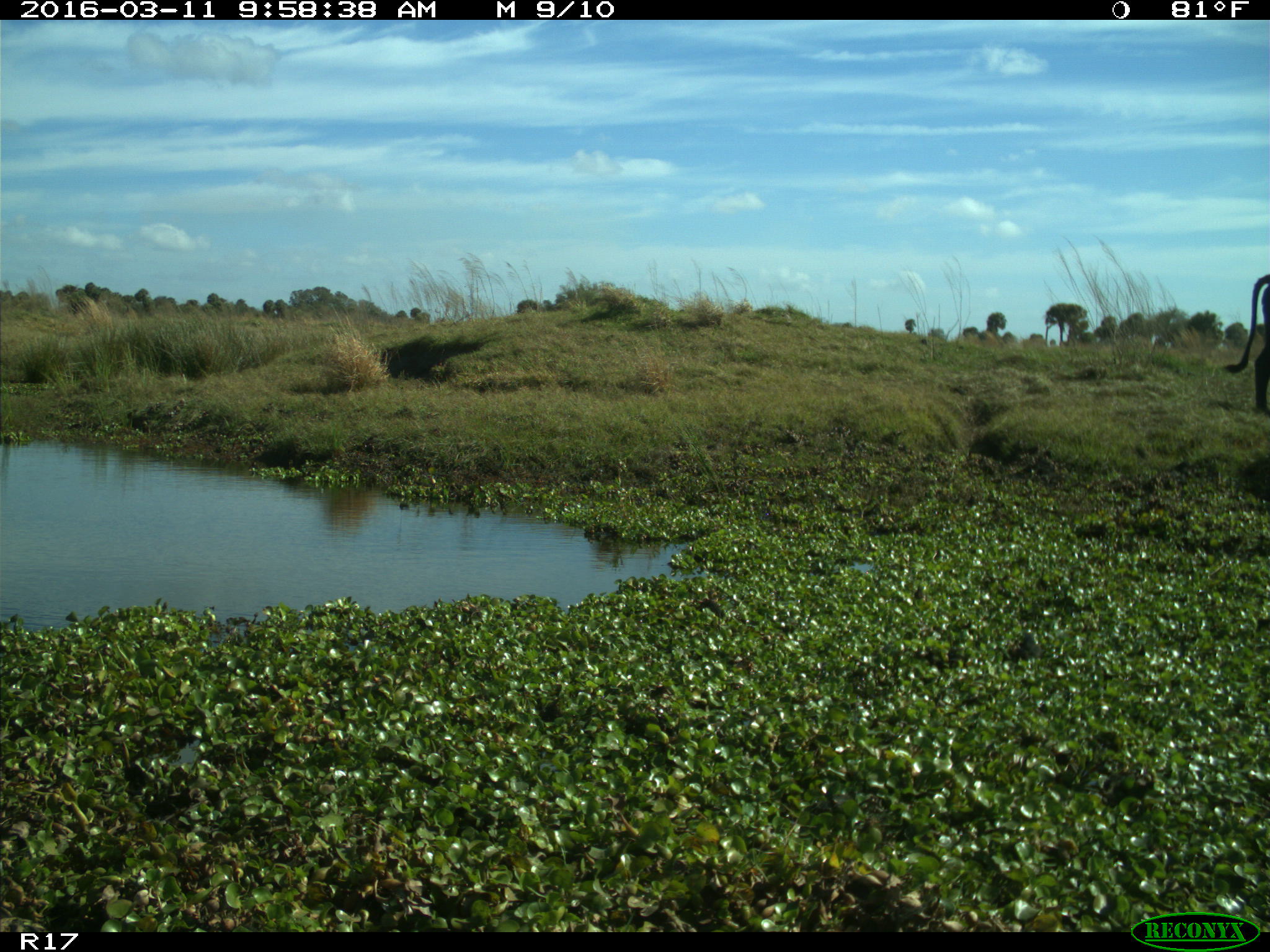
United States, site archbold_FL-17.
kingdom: Animalia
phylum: Chordata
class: Mammalia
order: Artiodactyla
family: Bovidae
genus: Bos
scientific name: Bos taurus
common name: domestic cow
Bos taurus (domestic cow).